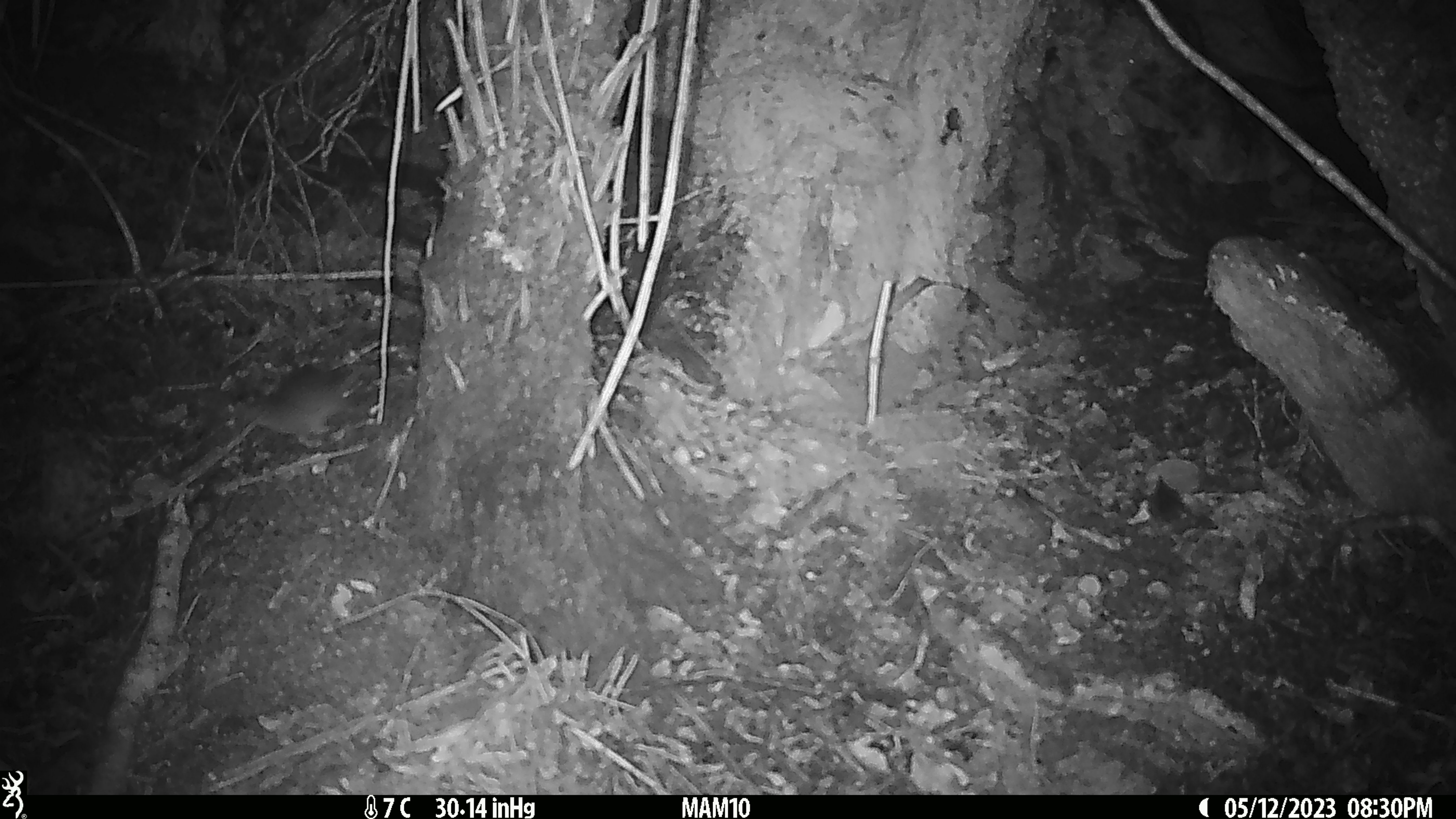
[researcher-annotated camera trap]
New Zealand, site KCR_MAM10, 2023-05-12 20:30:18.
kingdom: Animalia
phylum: Chordata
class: Mammalia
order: Rodentia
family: Muridae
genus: Rattus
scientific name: Rattus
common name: rat